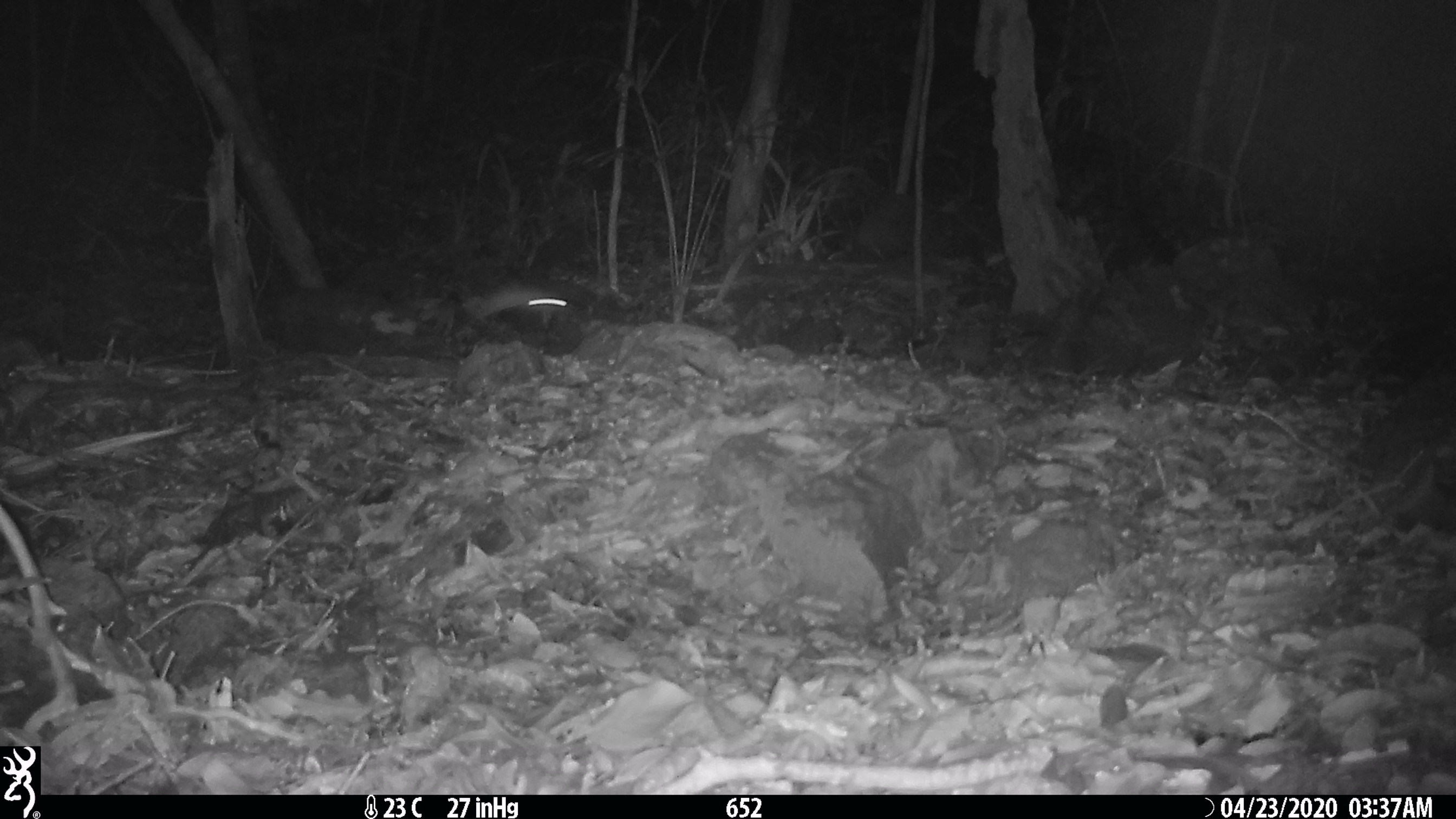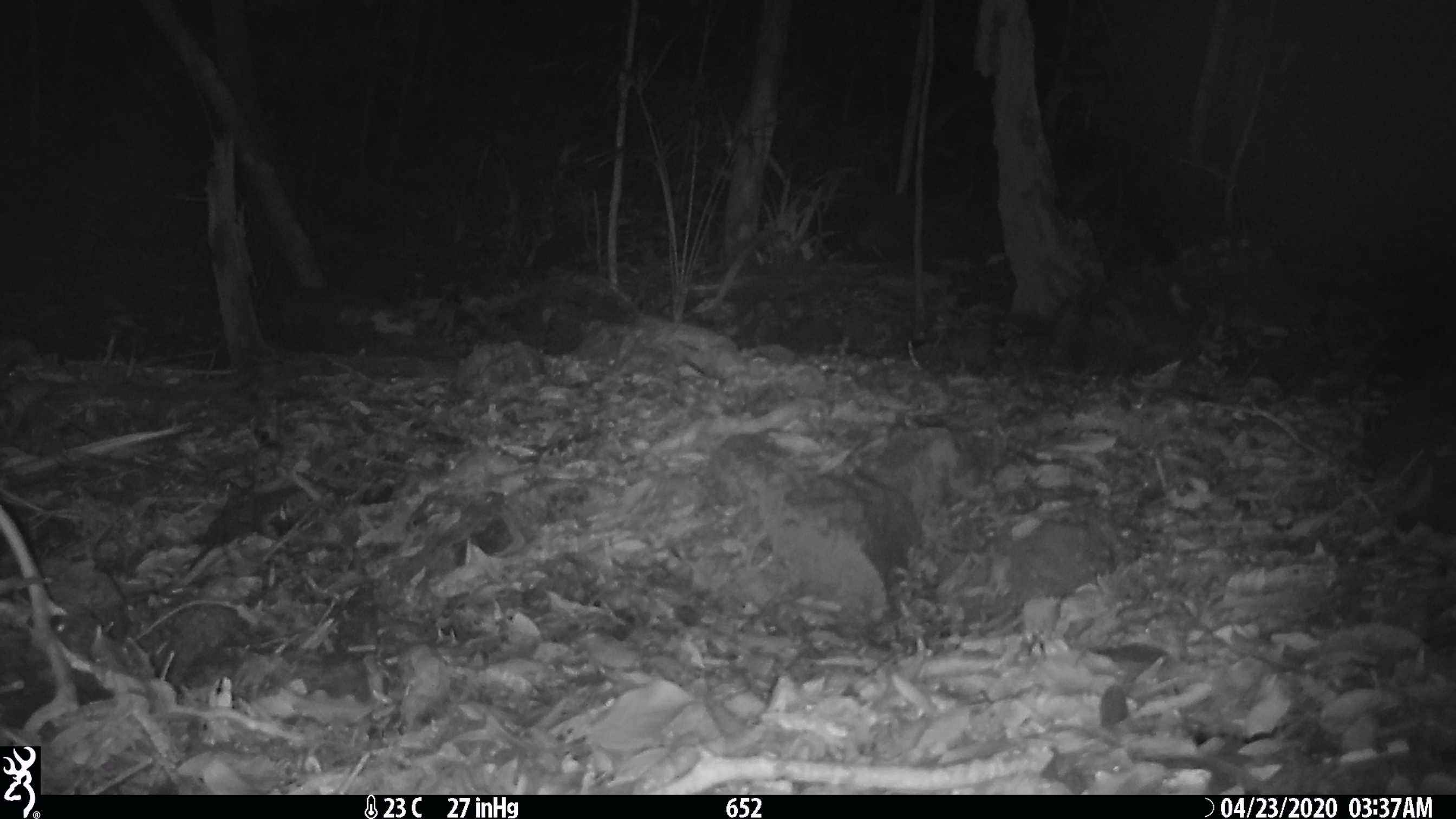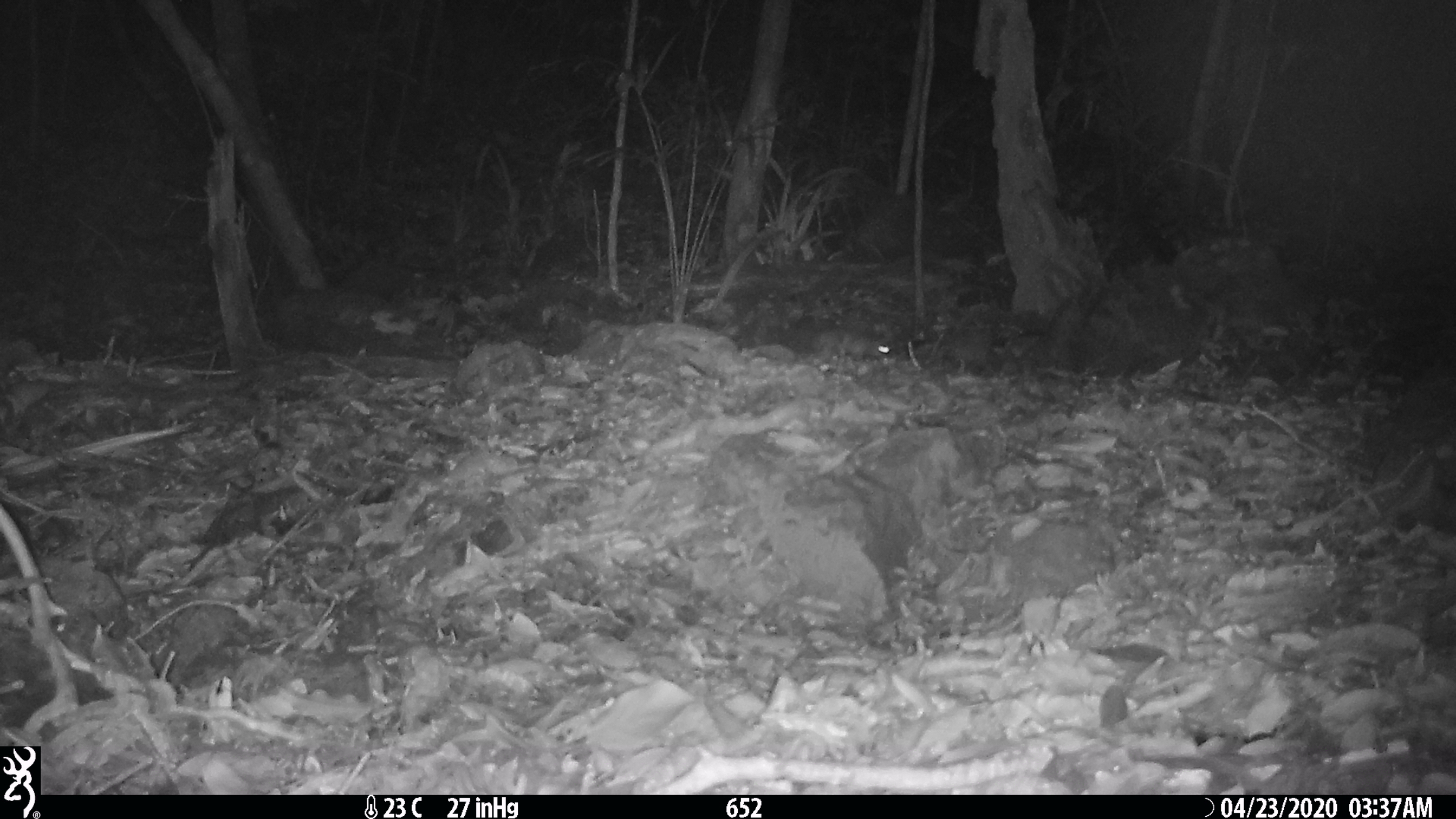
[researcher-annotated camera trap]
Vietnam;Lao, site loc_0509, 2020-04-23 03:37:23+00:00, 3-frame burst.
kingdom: Animalia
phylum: Chordata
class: Mammalia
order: Rodentia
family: Muridae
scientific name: Muridae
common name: old-world mice and rats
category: unidentified murid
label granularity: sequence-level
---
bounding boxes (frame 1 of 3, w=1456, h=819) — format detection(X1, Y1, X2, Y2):
unidentified murid: detection(461, 280, 568, 329)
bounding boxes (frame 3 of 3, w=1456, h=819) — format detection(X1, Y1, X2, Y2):
unidentified murid: detection(810, 325, 890, 364)